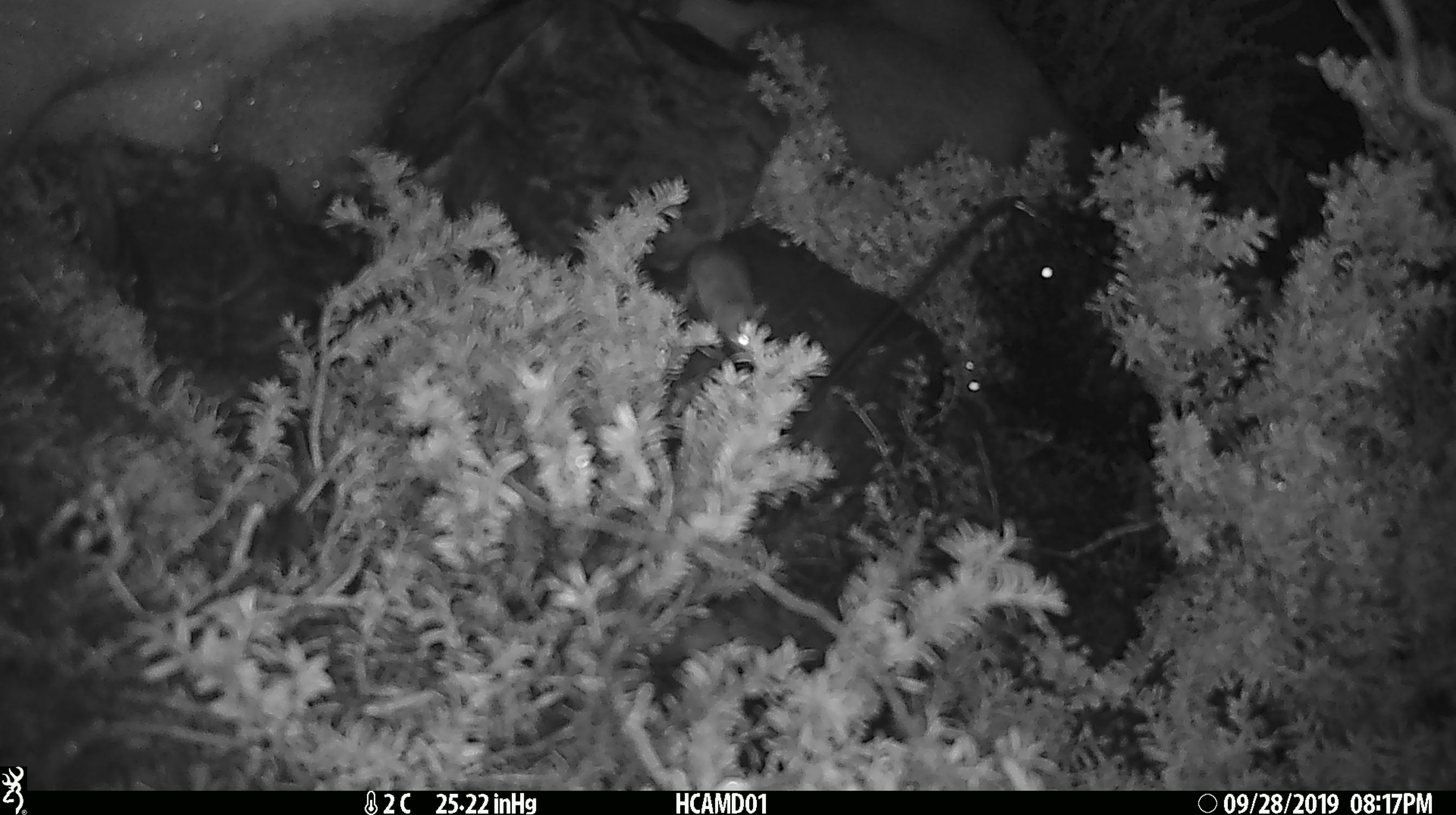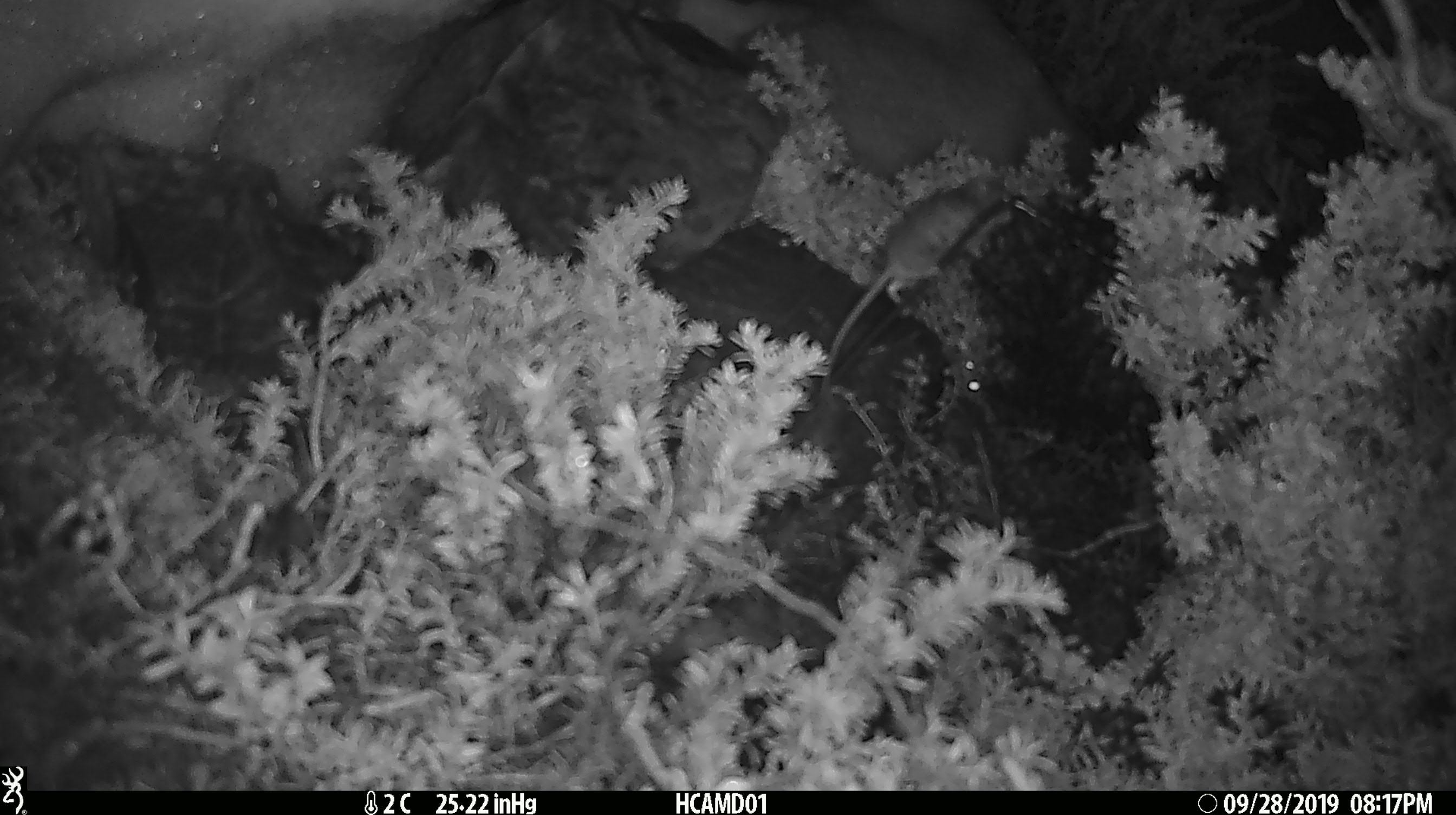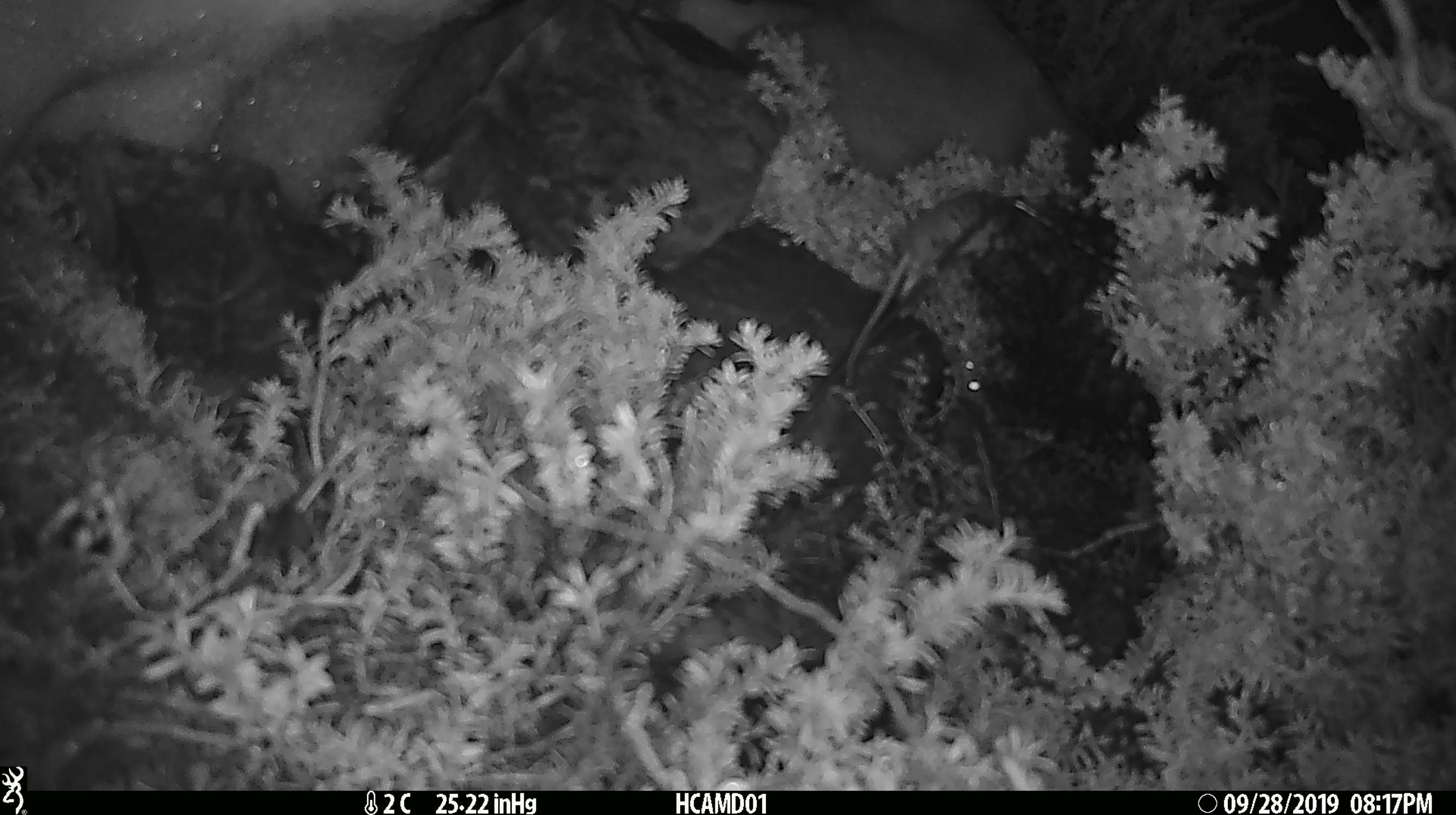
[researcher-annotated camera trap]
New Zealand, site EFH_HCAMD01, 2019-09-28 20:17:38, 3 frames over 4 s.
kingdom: Animalia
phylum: Chordata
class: Mammalia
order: Rodentia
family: Muridae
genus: Mus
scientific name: Mus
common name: mouse